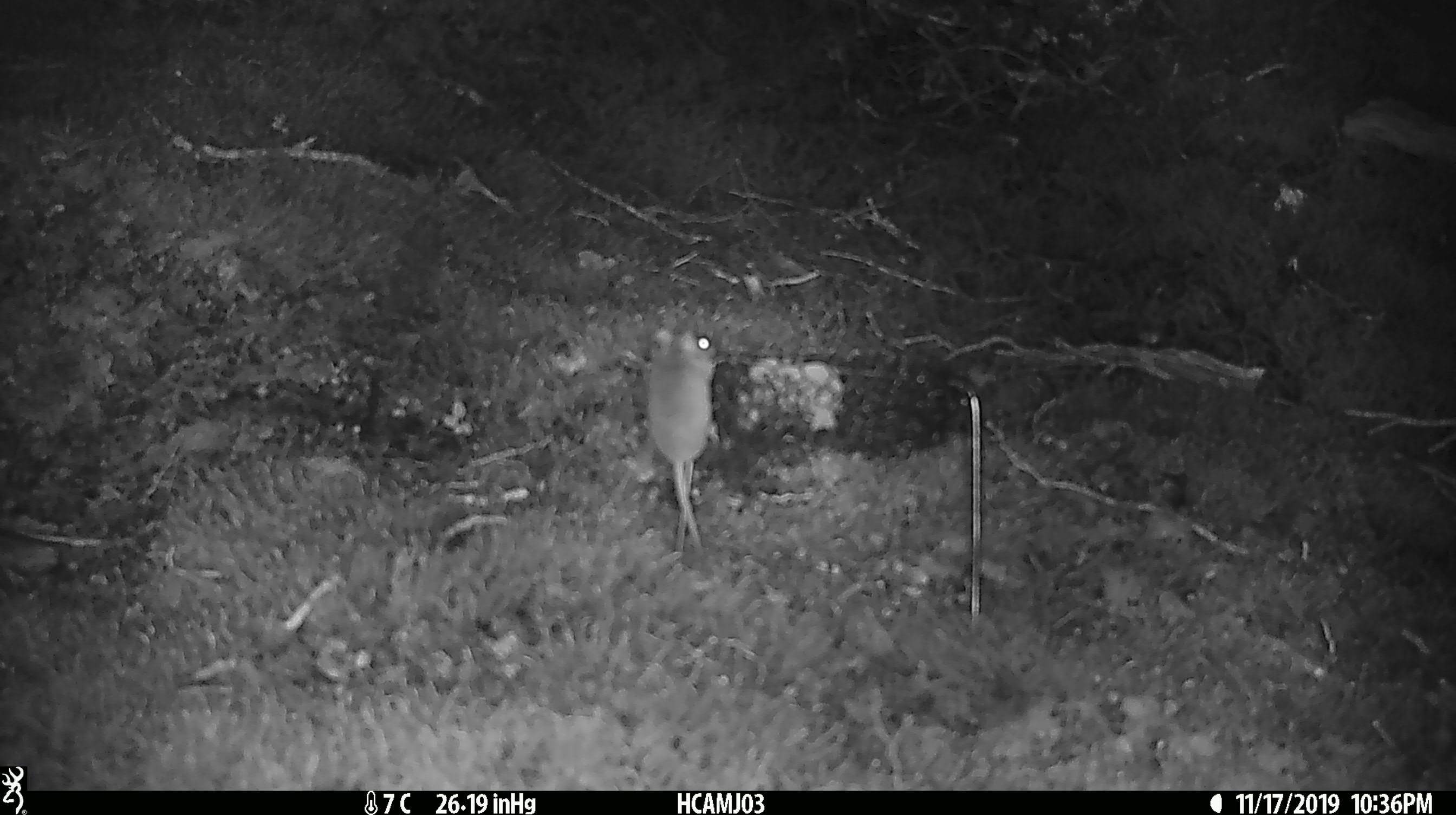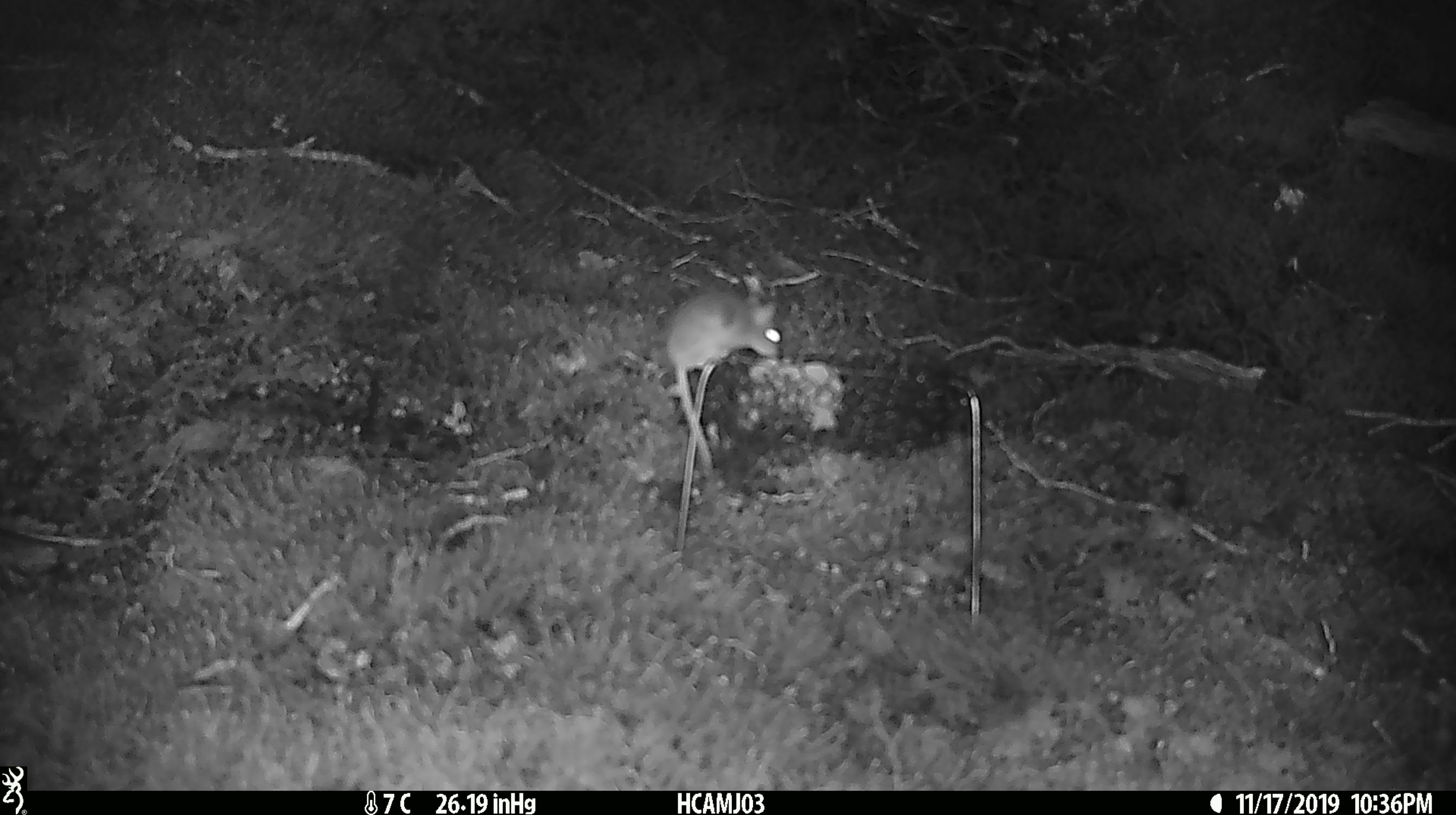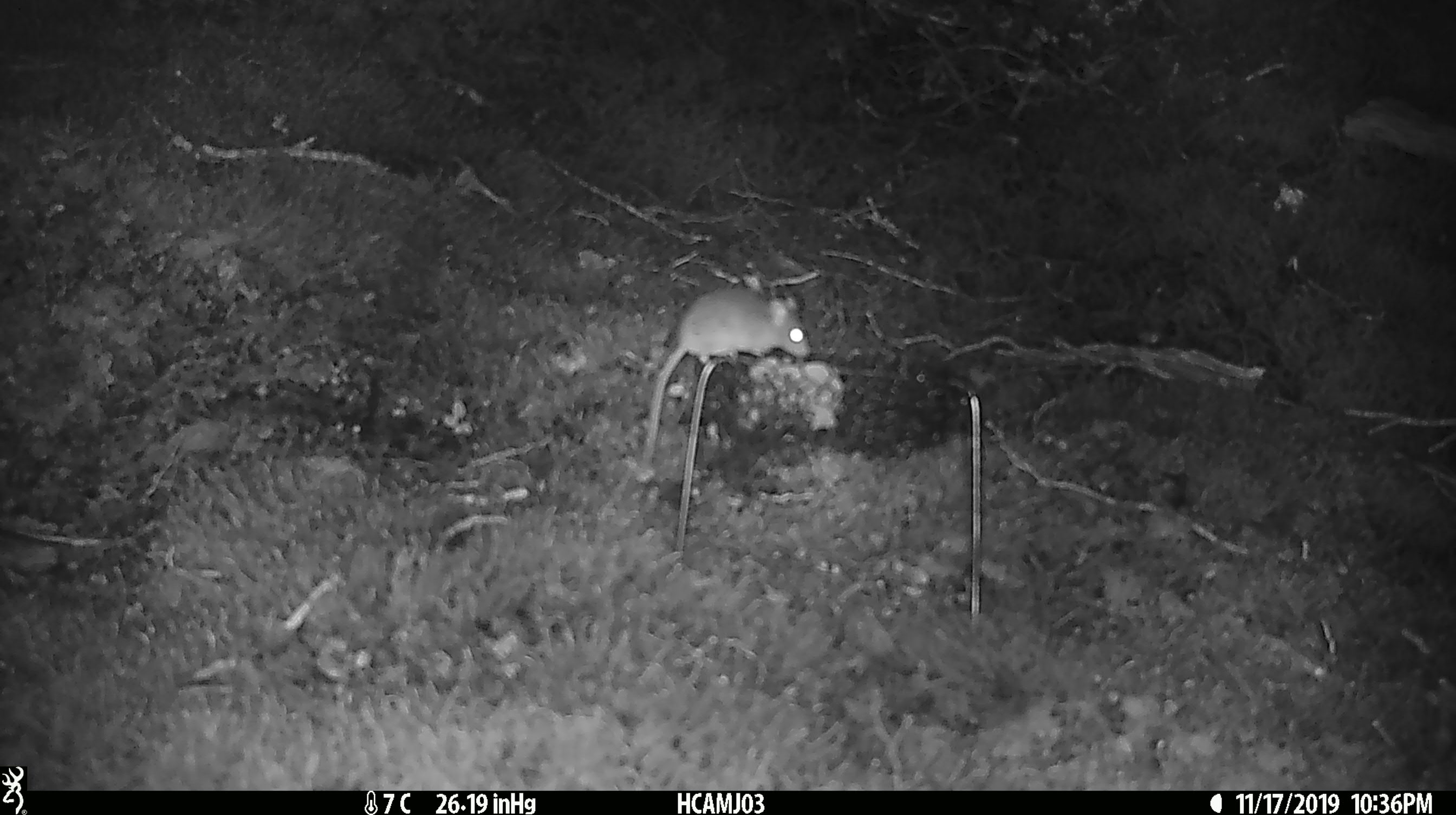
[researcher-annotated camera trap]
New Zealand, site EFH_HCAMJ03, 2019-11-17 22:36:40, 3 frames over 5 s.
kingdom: Animalia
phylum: Chordata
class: Mammalia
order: Rodentia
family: Muridae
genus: Mus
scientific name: Mus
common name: mouse